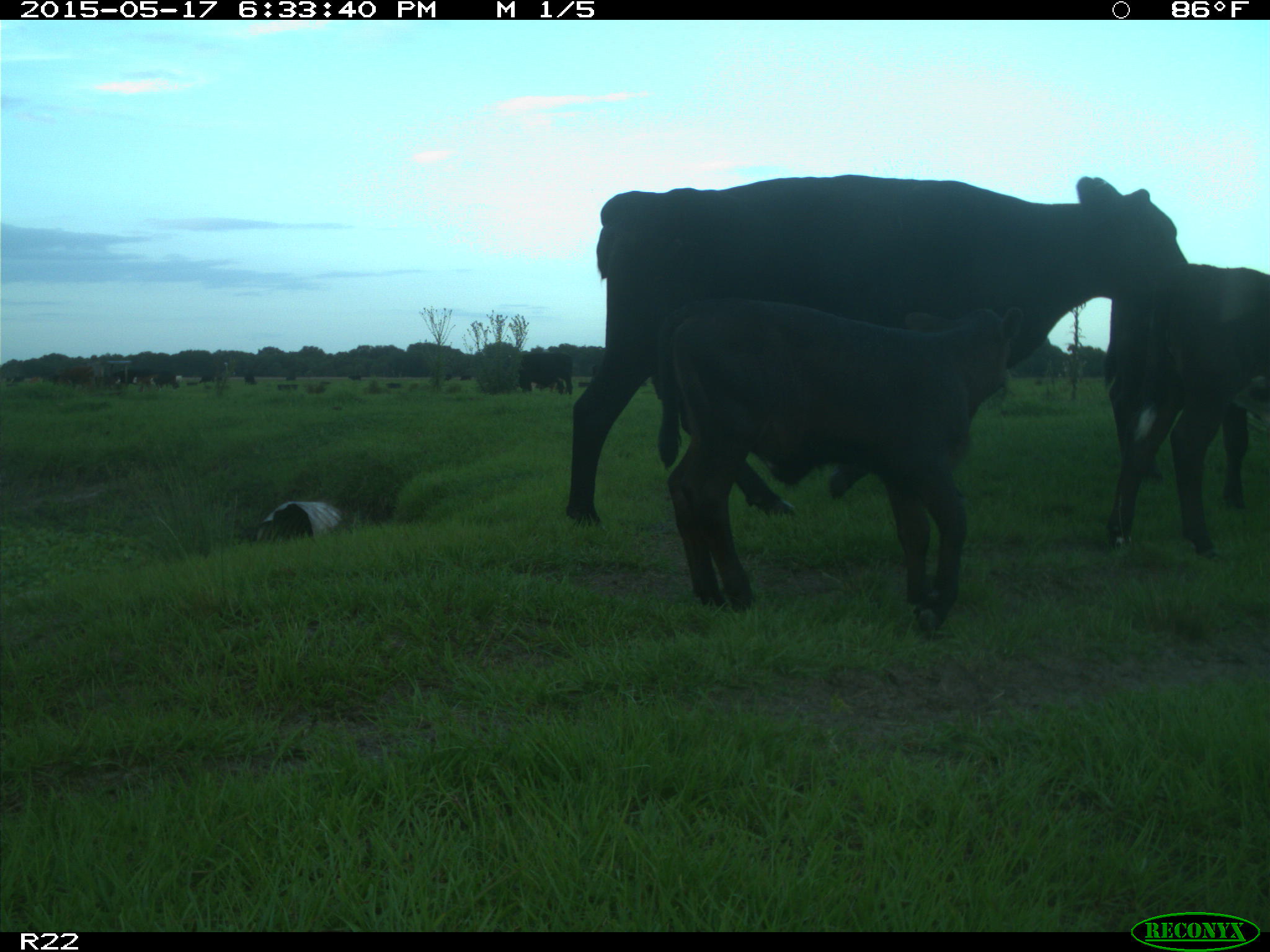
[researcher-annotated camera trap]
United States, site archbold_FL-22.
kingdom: Animalia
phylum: Chordata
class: Mammalia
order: Artiodactyla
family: Bovidae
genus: Bos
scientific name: Bos taurus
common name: domestic cow